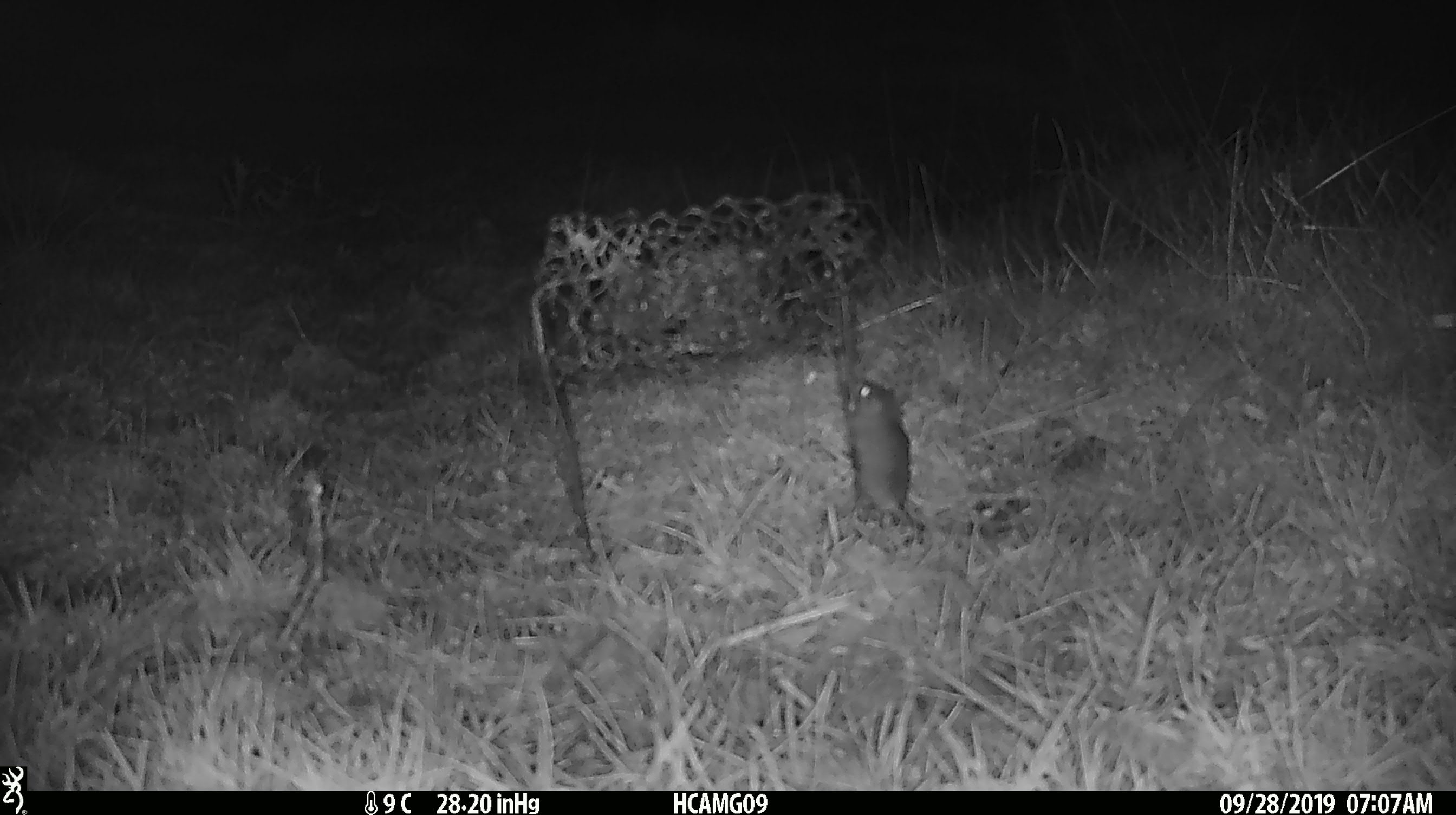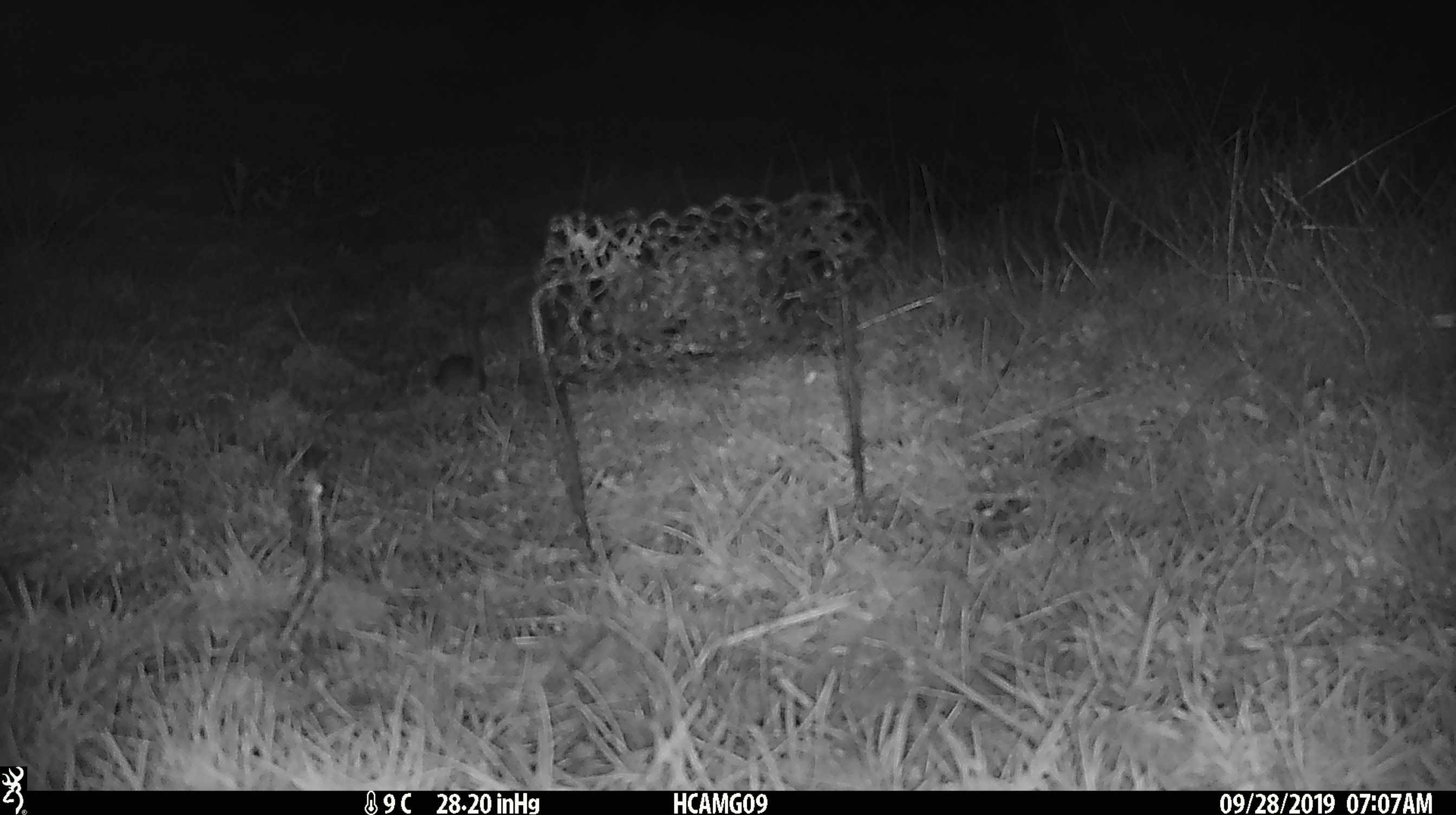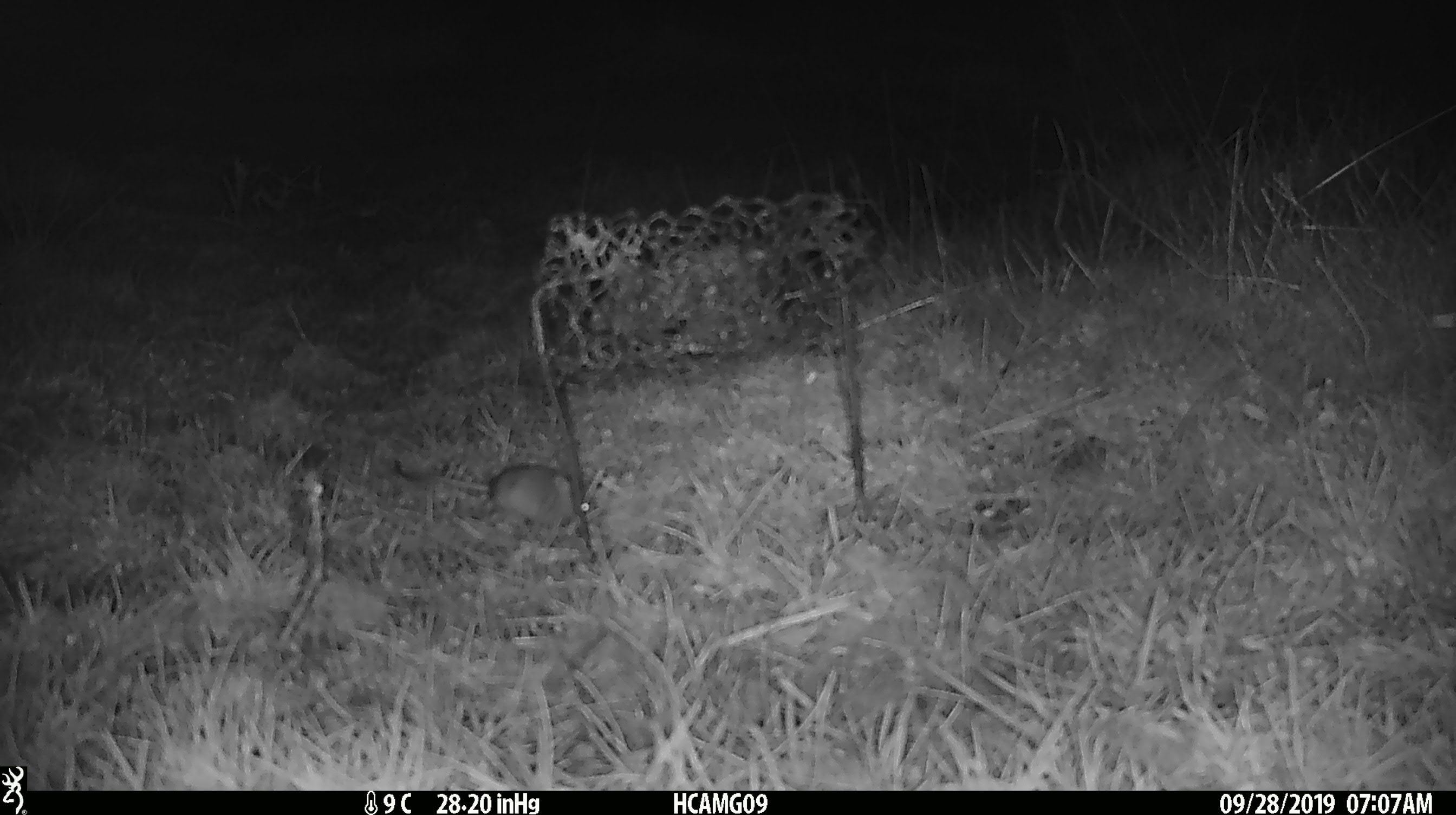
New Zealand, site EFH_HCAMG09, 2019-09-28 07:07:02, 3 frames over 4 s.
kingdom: Animalia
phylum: Chordata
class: Mammalia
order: Rodentia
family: Muridae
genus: Mus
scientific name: Mus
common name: mouse